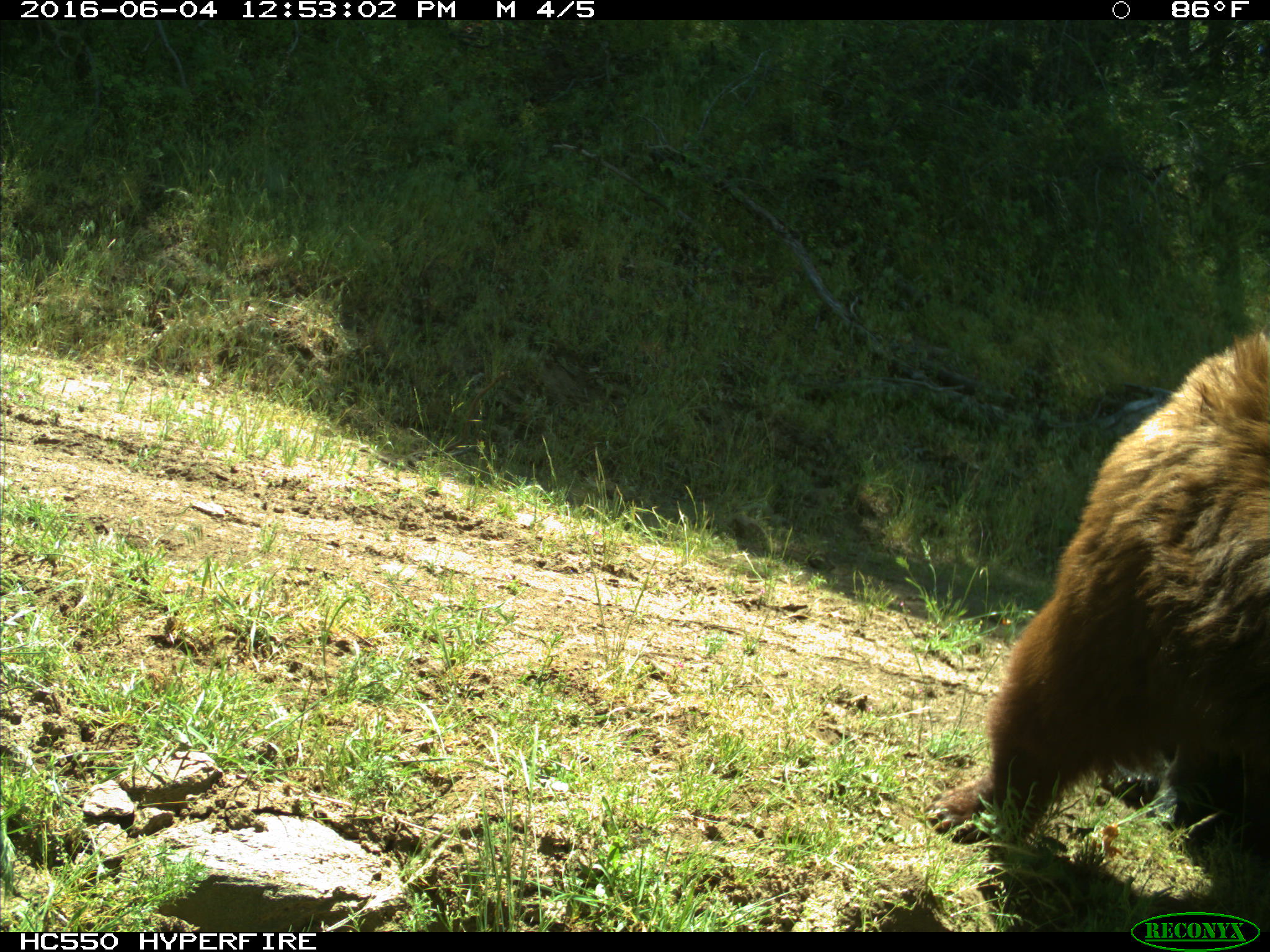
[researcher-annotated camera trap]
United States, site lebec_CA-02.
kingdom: Animalia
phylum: Chordata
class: Mammalia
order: Carnivora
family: Ursidae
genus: Ursus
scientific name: Ursus americanus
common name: american black bear